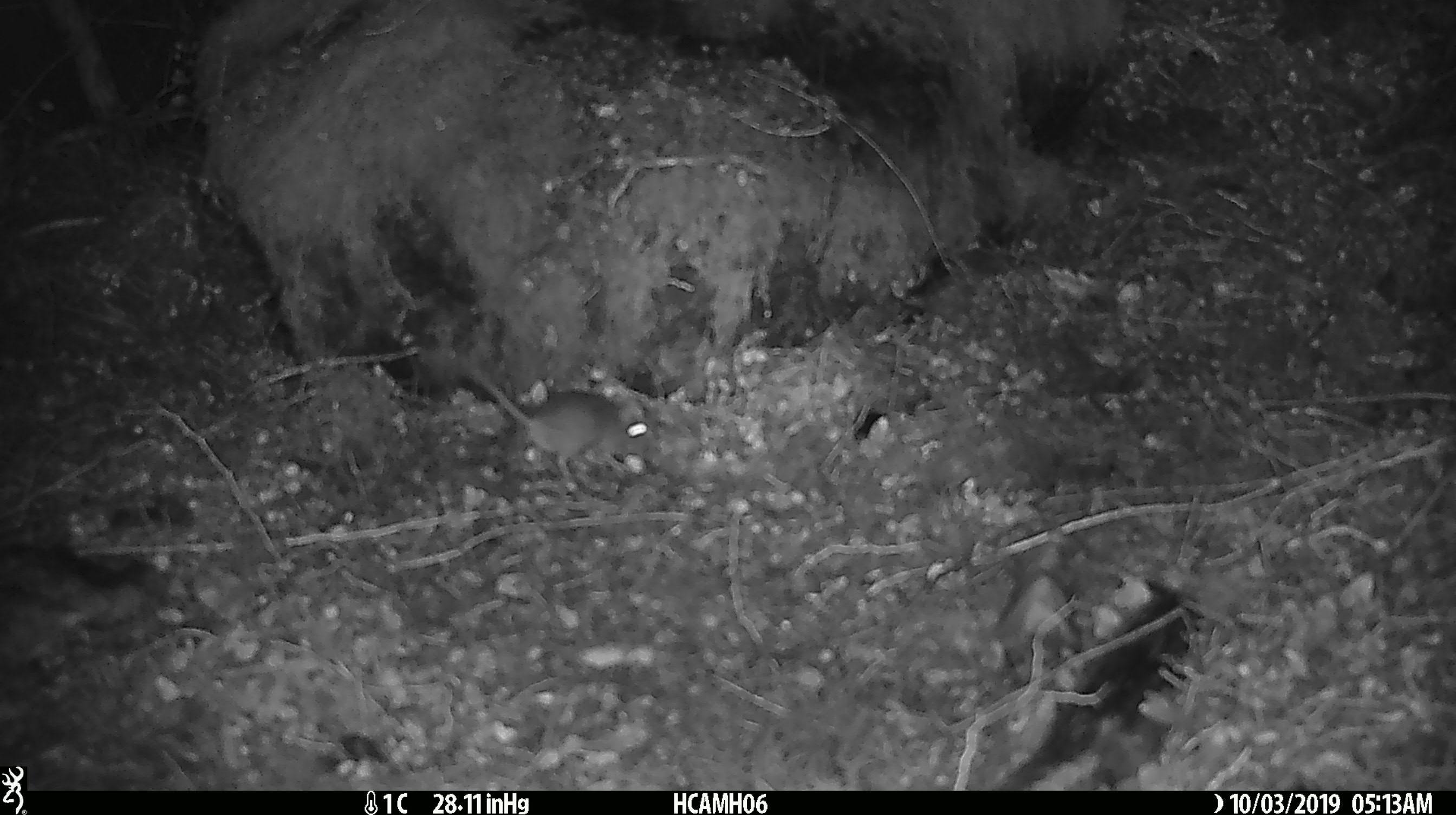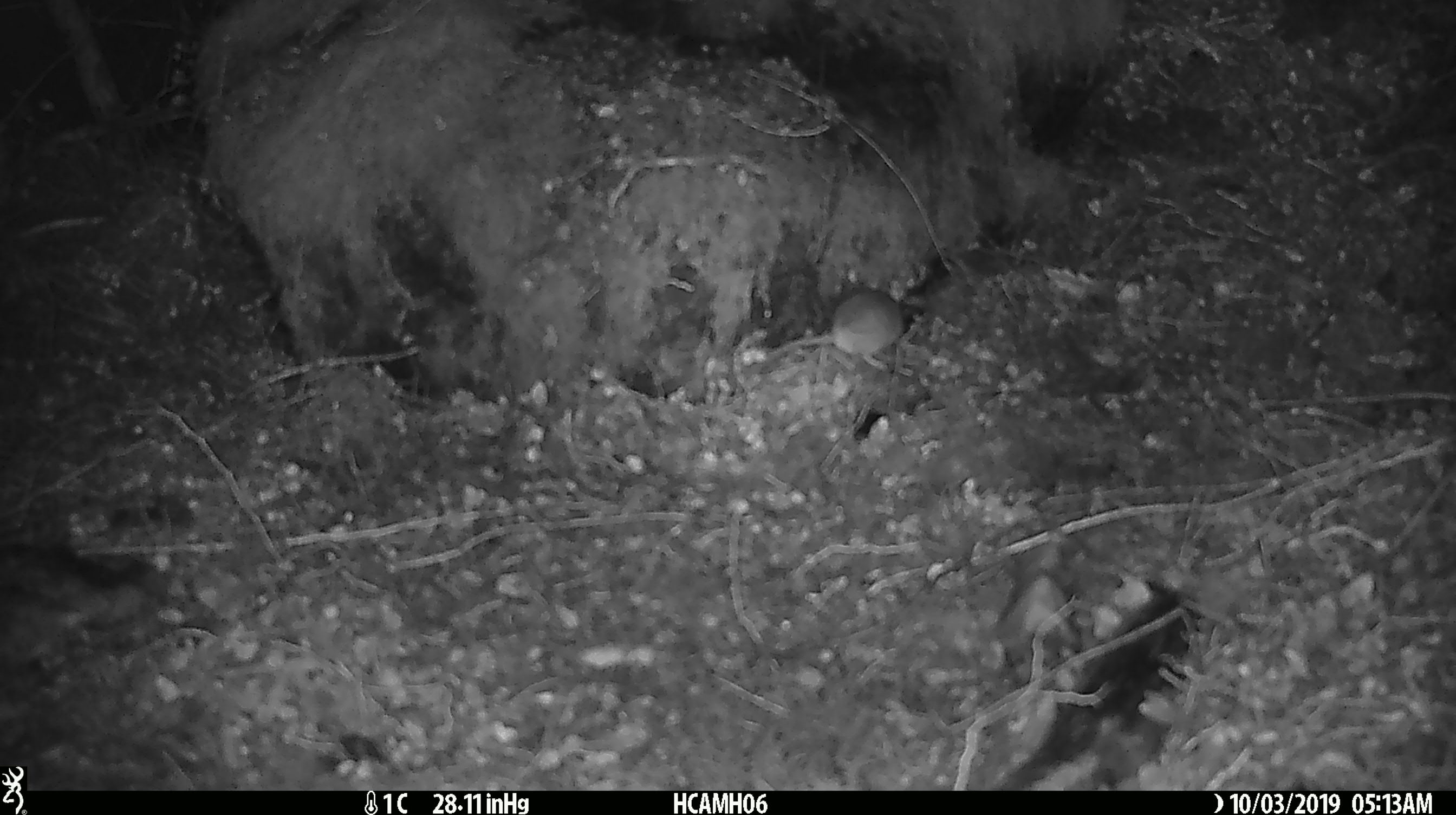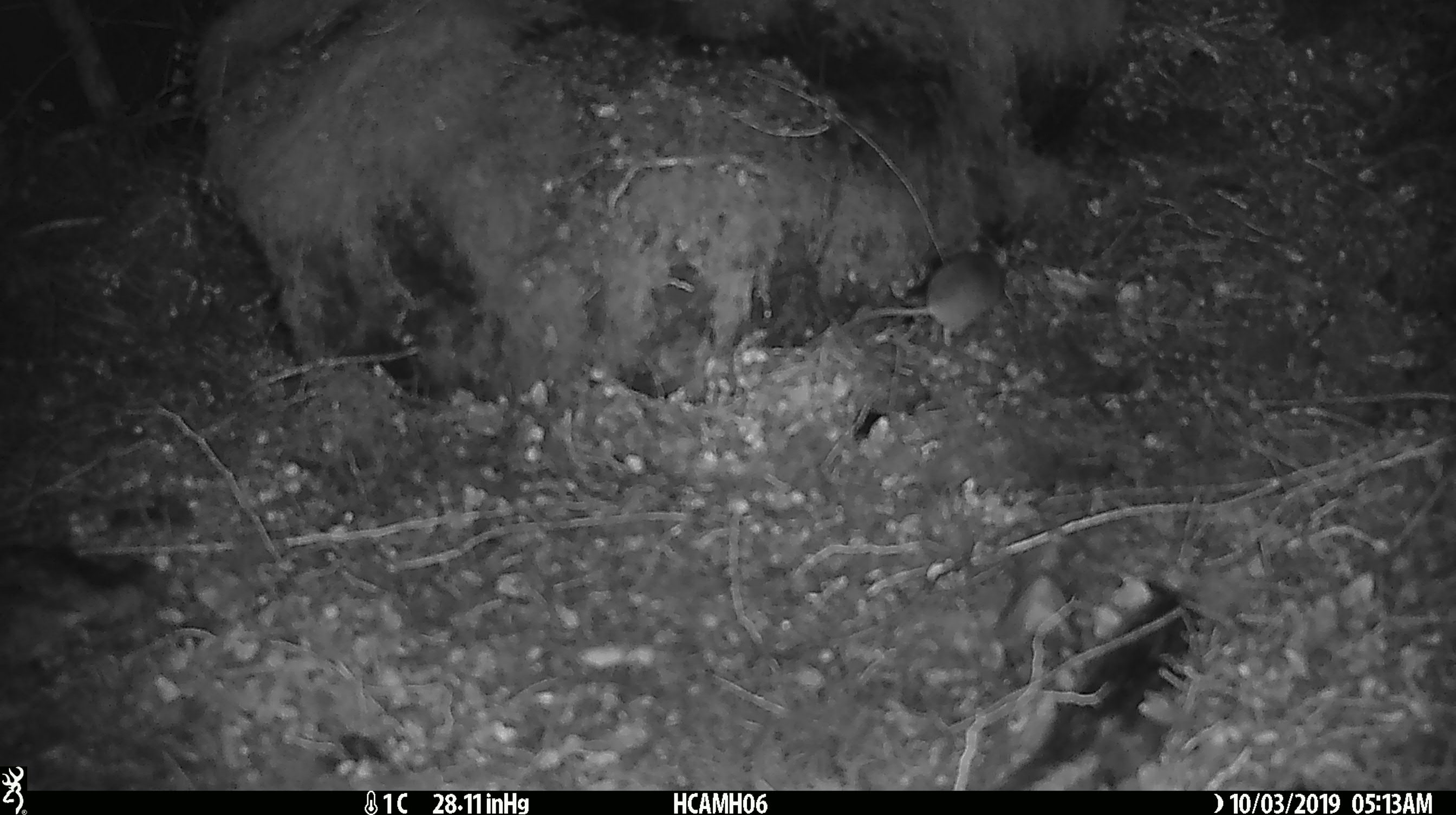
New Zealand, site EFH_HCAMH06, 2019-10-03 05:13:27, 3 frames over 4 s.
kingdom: Animalia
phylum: Chordata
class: Mammalia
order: Rodentia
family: Muridae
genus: Mus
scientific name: Mus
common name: mouse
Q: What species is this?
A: Mouse (Mus).